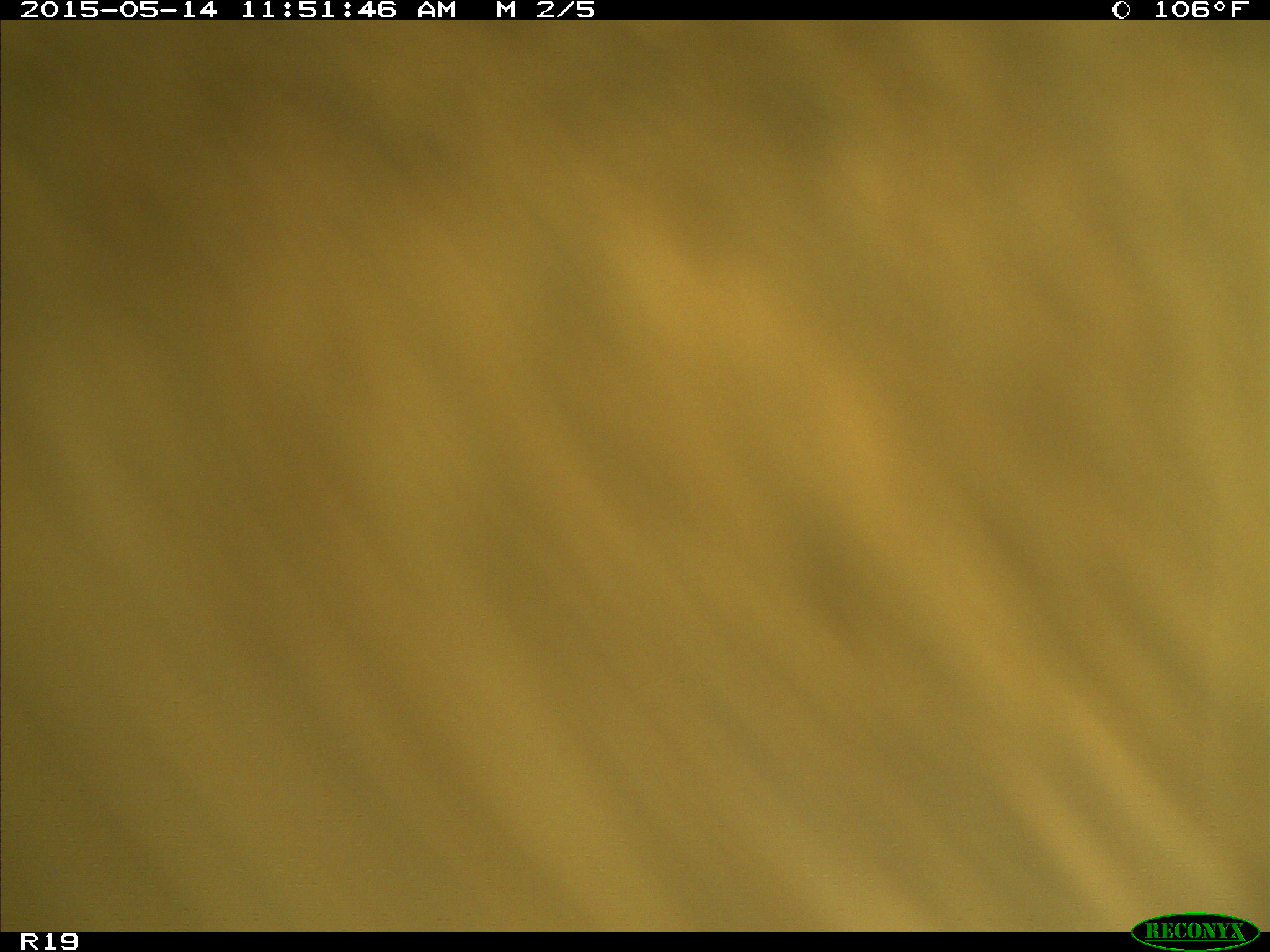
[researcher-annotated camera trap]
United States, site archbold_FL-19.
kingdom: Animalia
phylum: Chordata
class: Mammalia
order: Artiodactyla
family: Bovidae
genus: Bos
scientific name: Bos taurus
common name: domestic cow